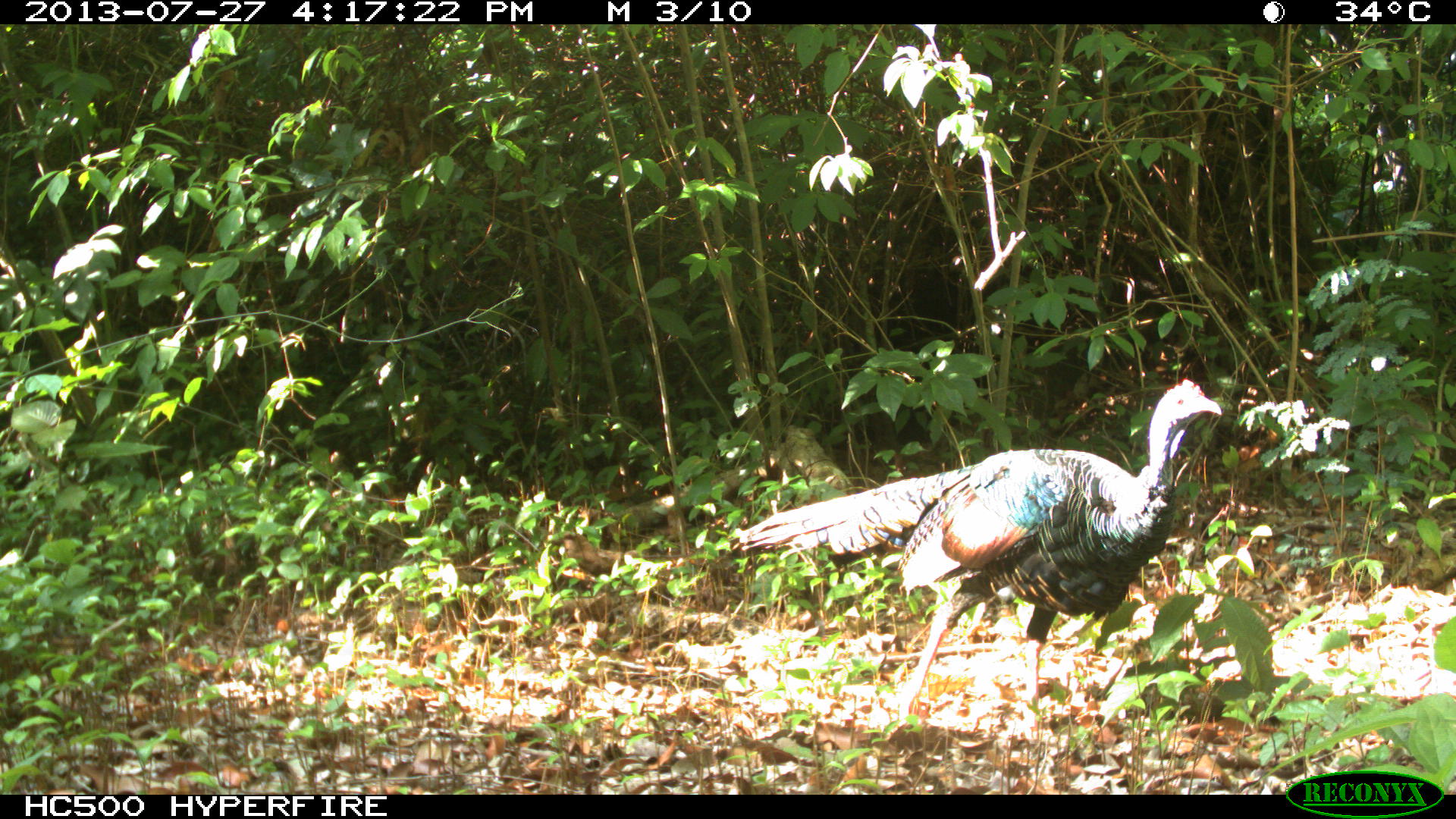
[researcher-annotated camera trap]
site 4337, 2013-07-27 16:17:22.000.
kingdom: Animalia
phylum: Chordata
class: Aves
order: Galliformes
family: Phasianidae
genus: Meleagris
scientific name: Meleagris ocellata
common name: ocellated turkey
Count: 2.